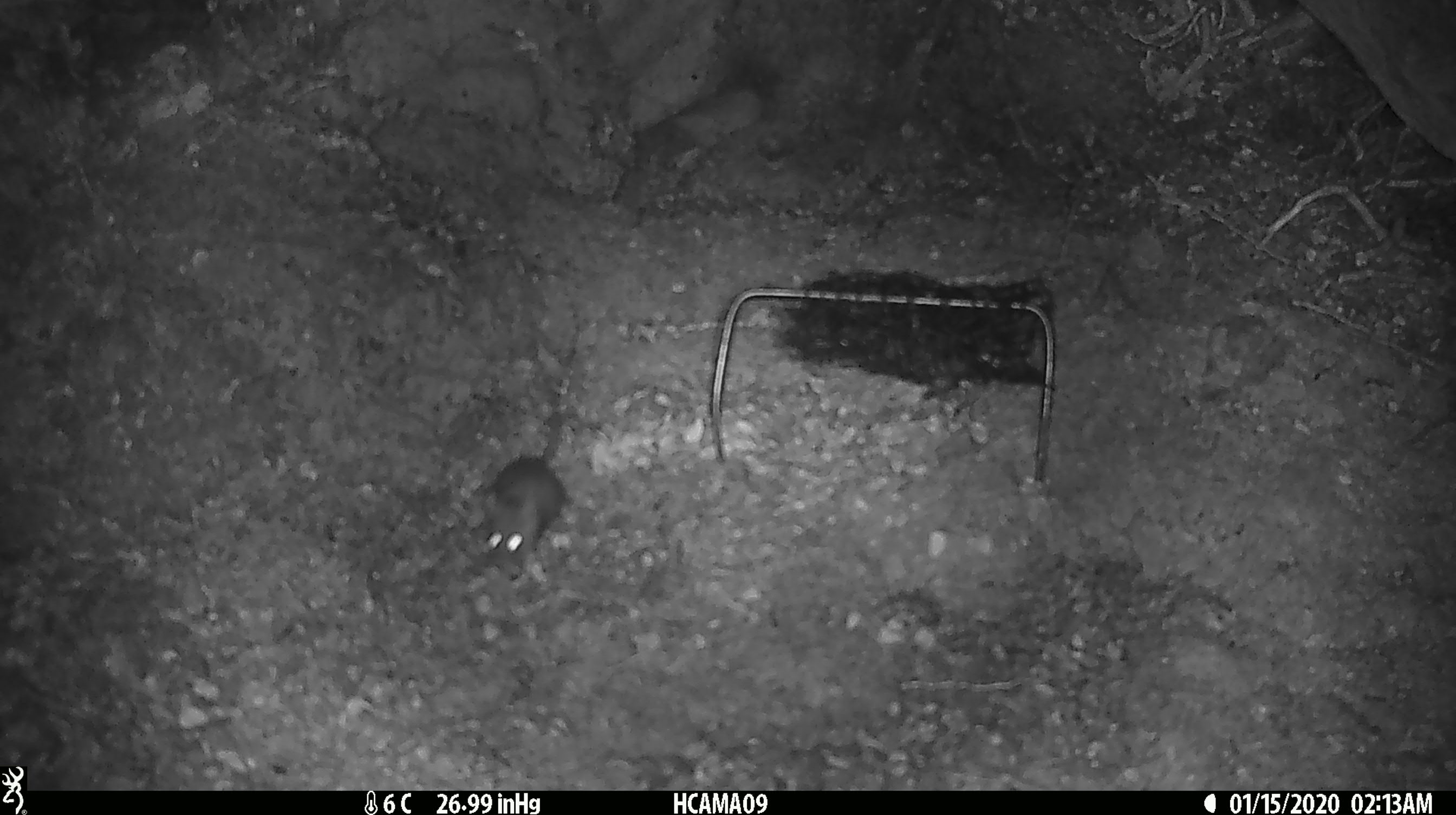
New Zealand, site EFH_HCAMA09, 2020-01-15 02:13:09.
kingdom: Animalia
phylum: Chordata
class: Mammalia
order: Rodentia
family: Muridae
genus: Mus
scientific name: Mus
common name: mouse